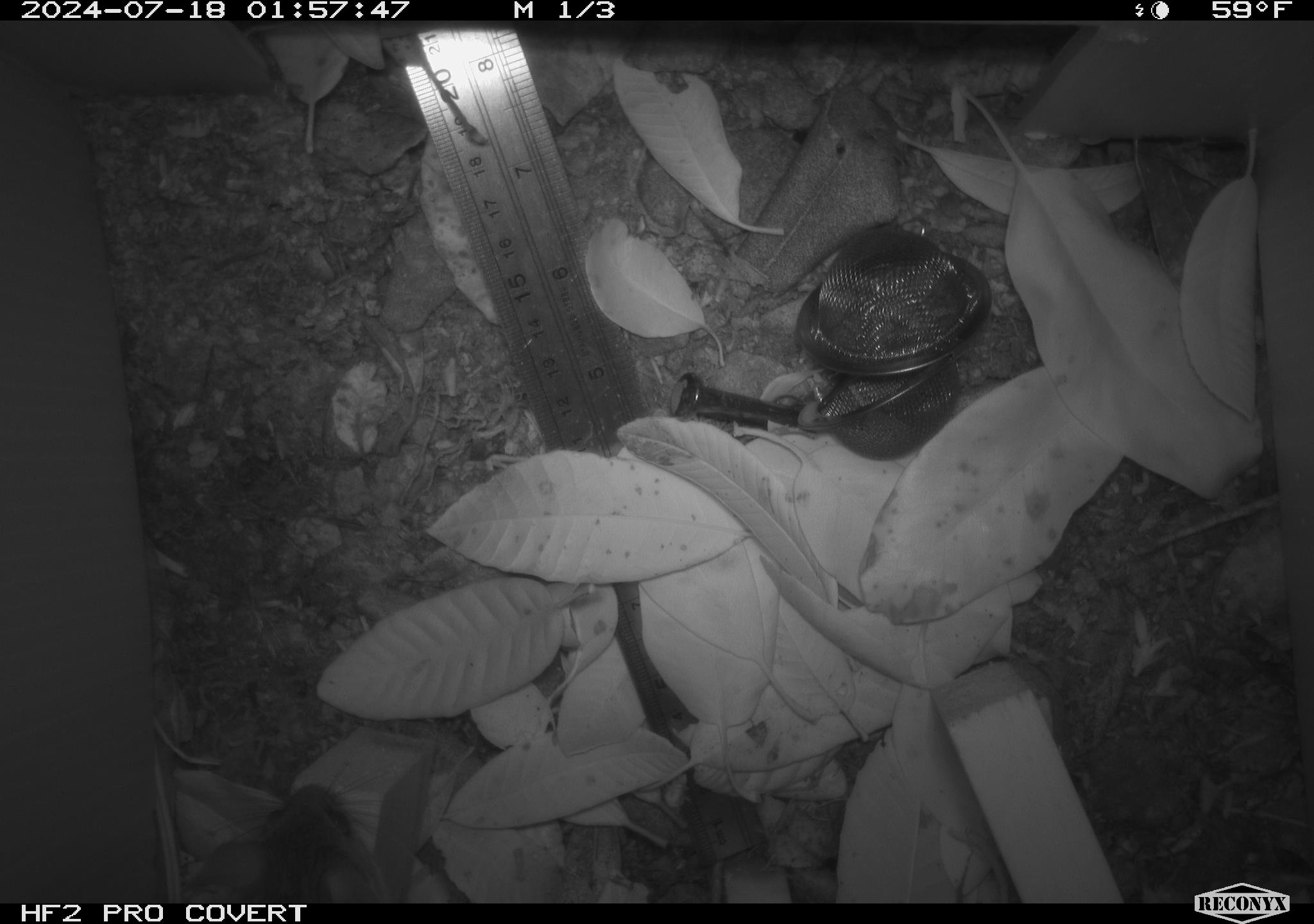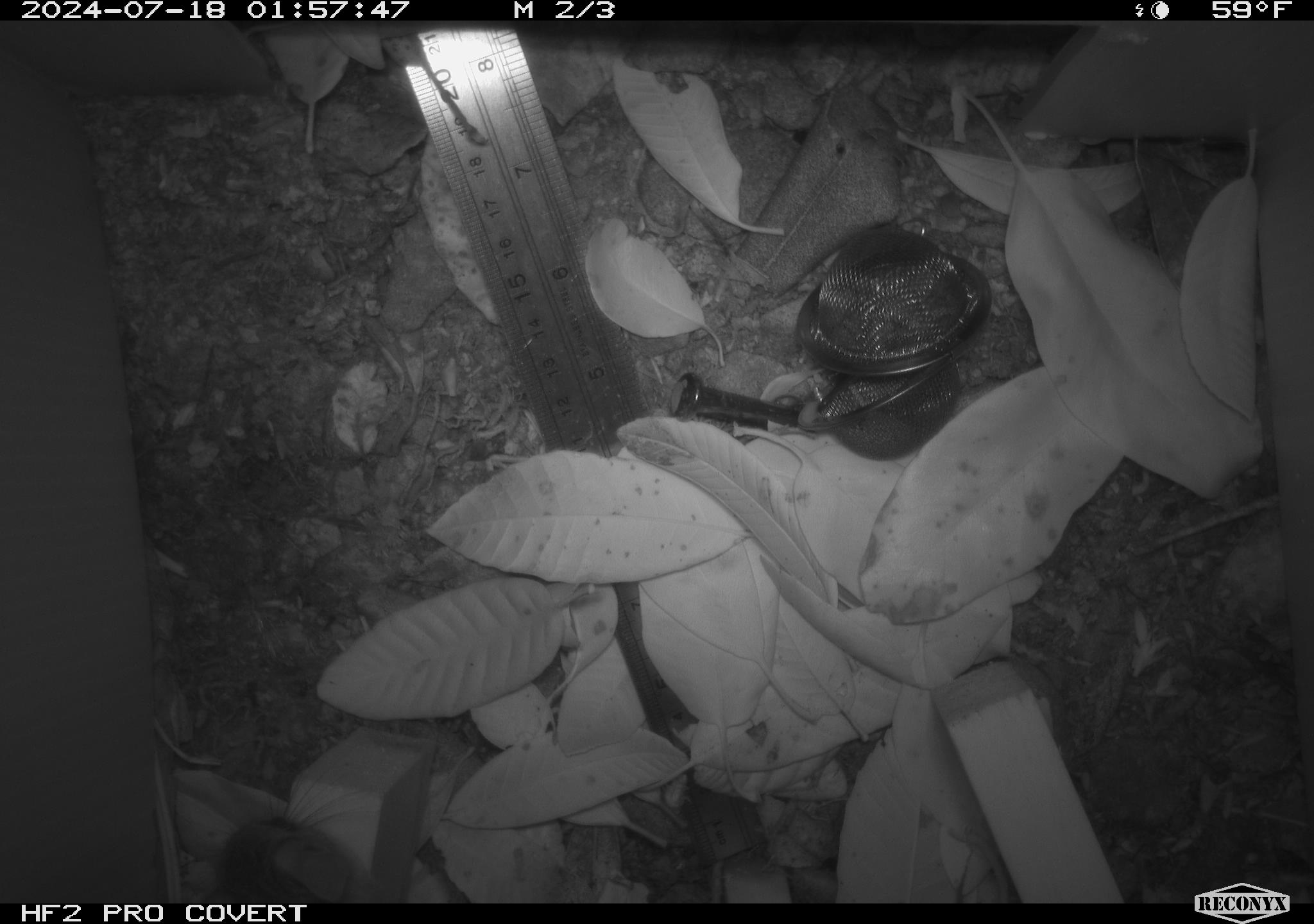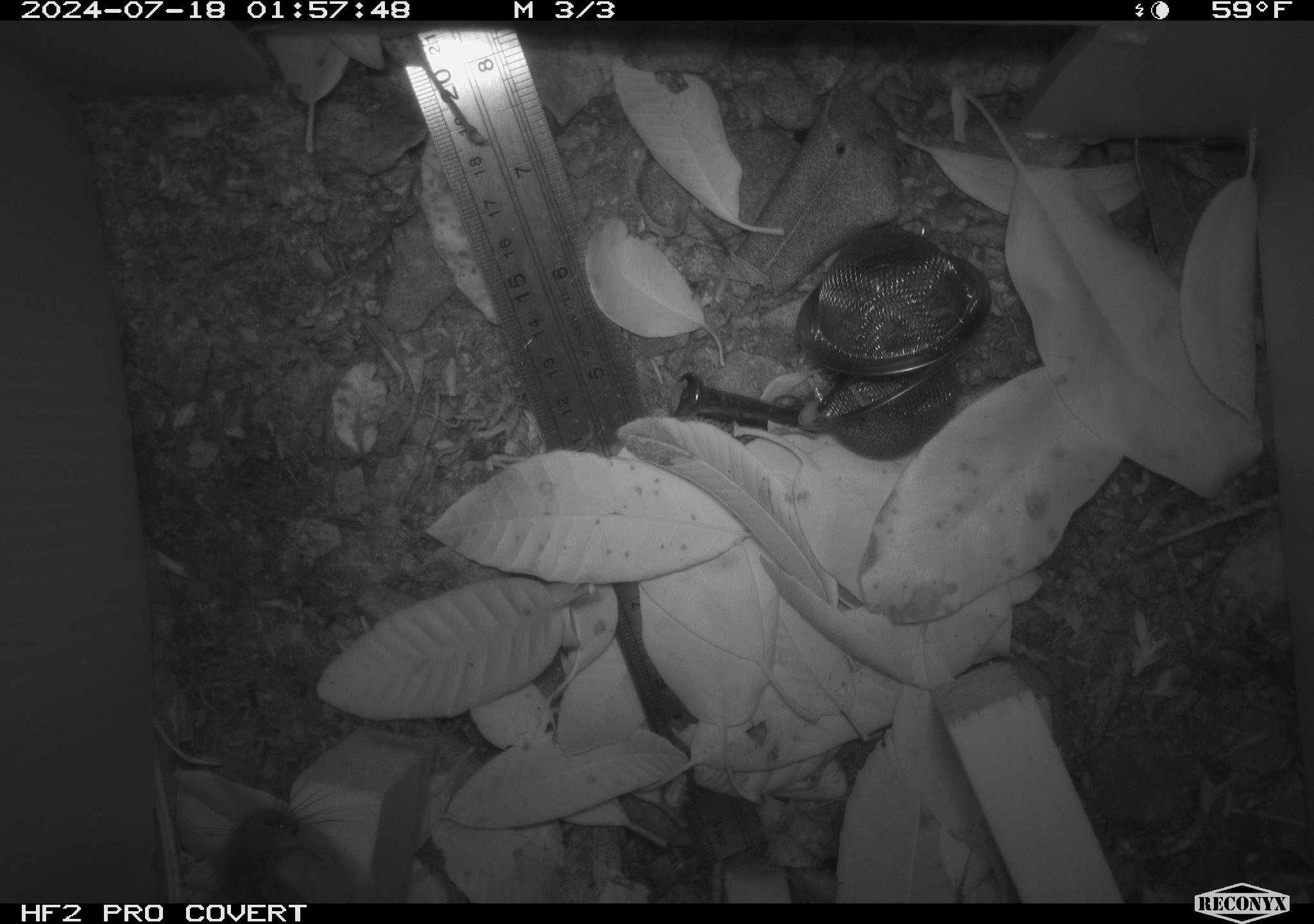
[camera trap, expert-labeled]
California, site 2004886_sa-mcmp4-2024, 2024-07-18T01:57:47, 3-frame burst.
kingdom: Animalia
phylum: Chordata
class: Mammalia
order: Rodentia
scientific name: Rodentia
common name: mouse species